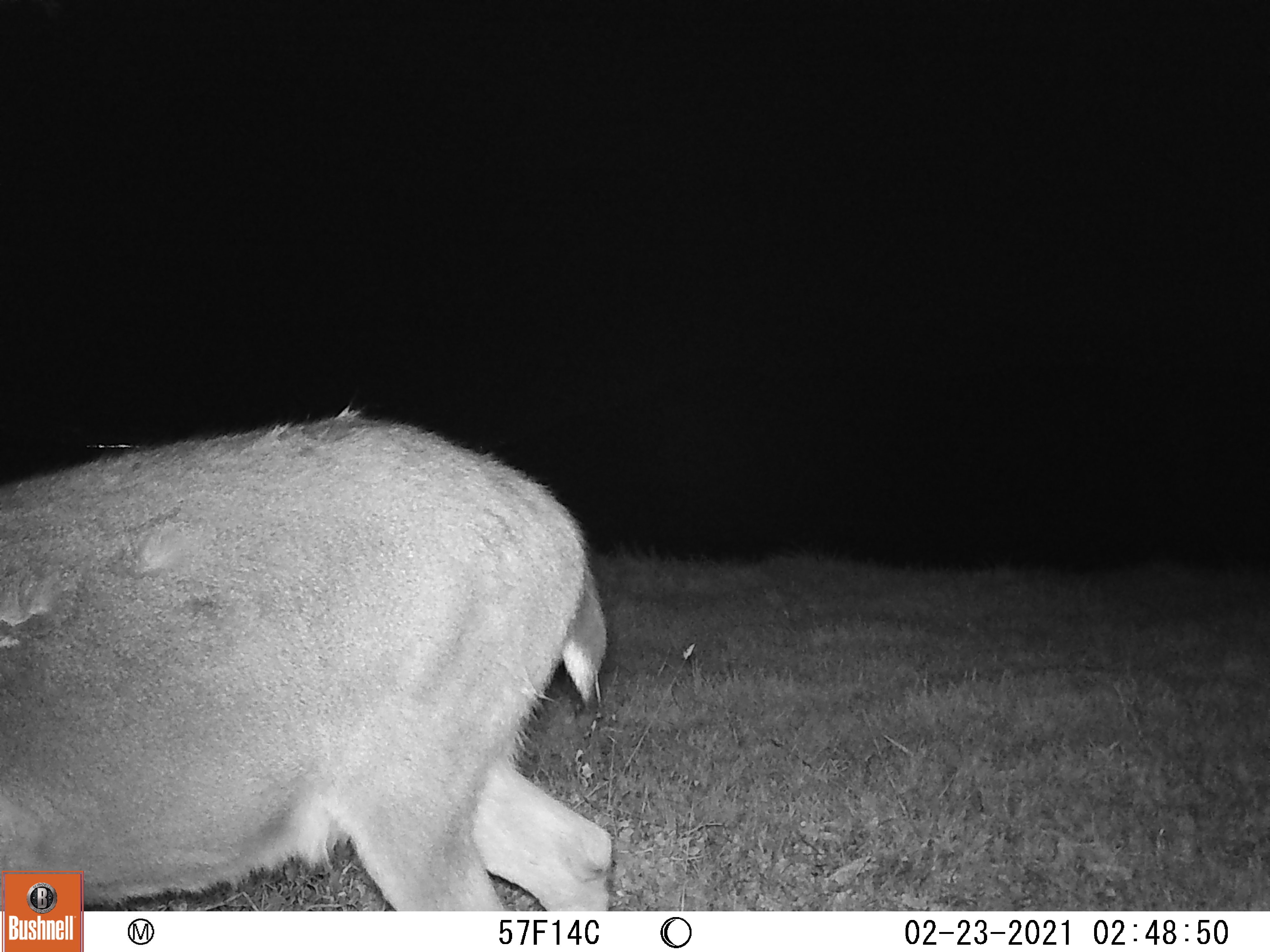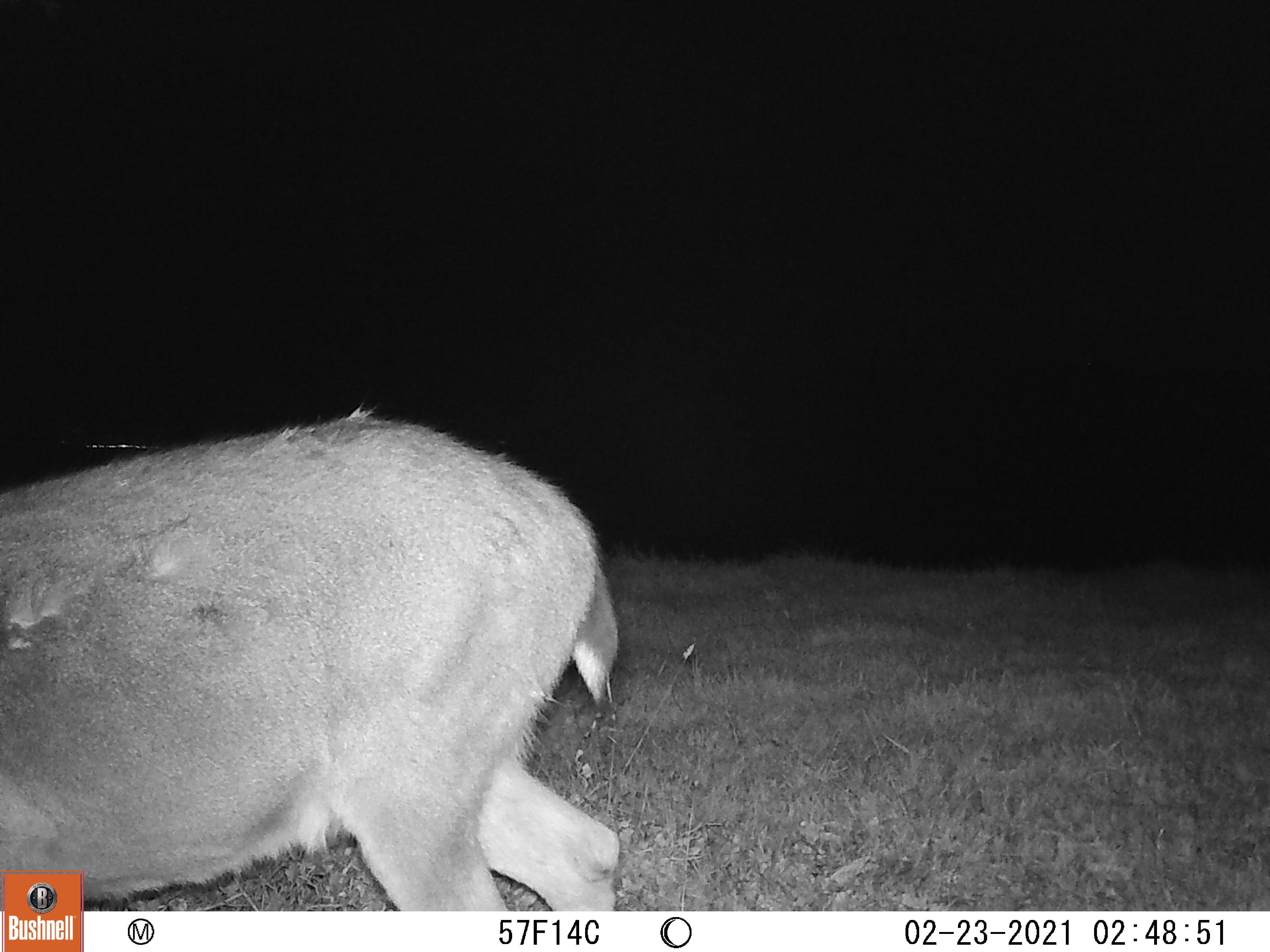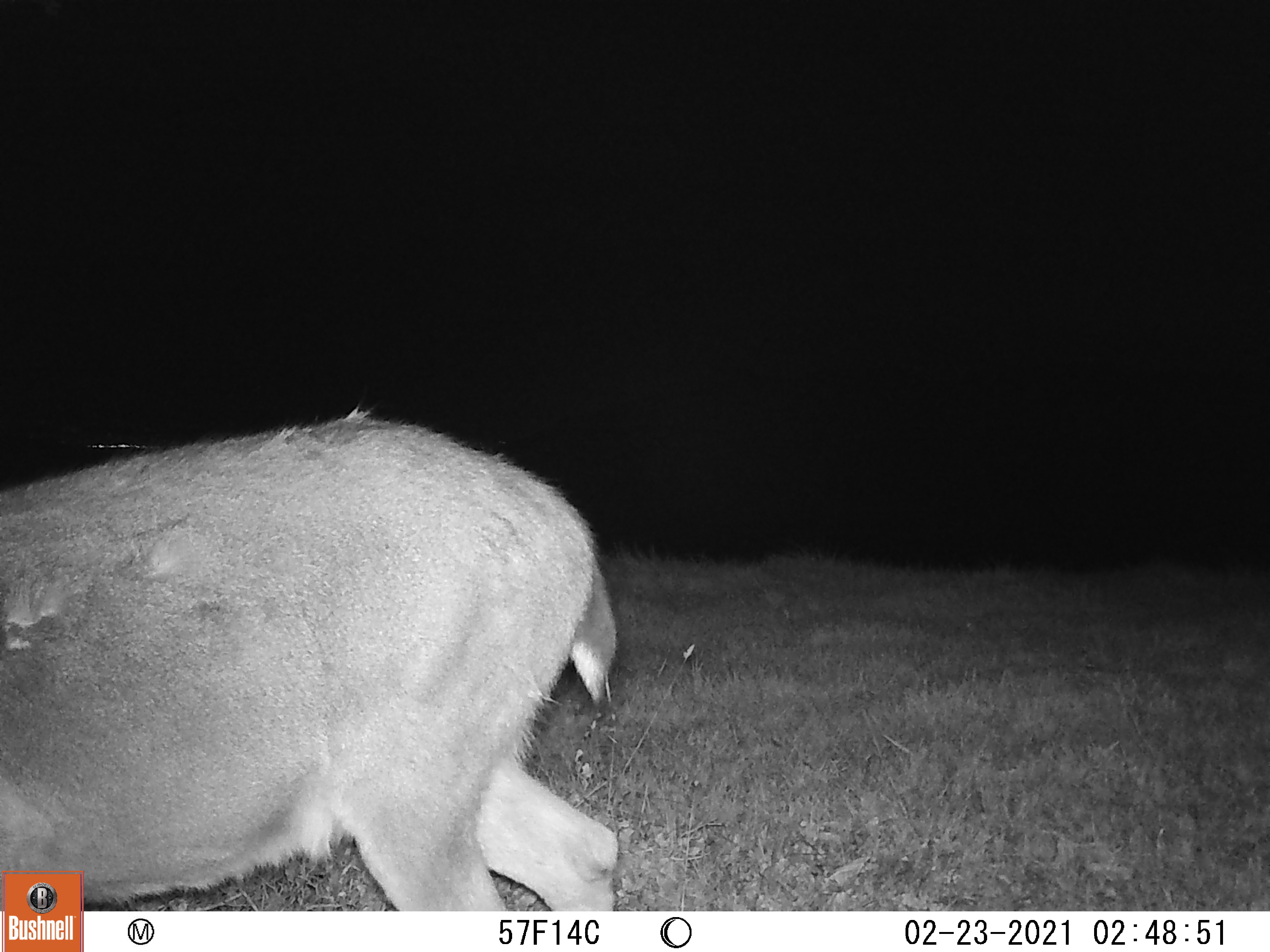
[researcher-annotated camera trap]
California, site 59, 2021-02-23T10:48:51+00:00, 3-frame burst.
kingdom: Animalia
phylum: Chordata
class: Mammalia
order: Artiodactyla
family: Cervidae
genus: Odocoileus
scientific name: Odocoileus hemionus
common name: mule deer